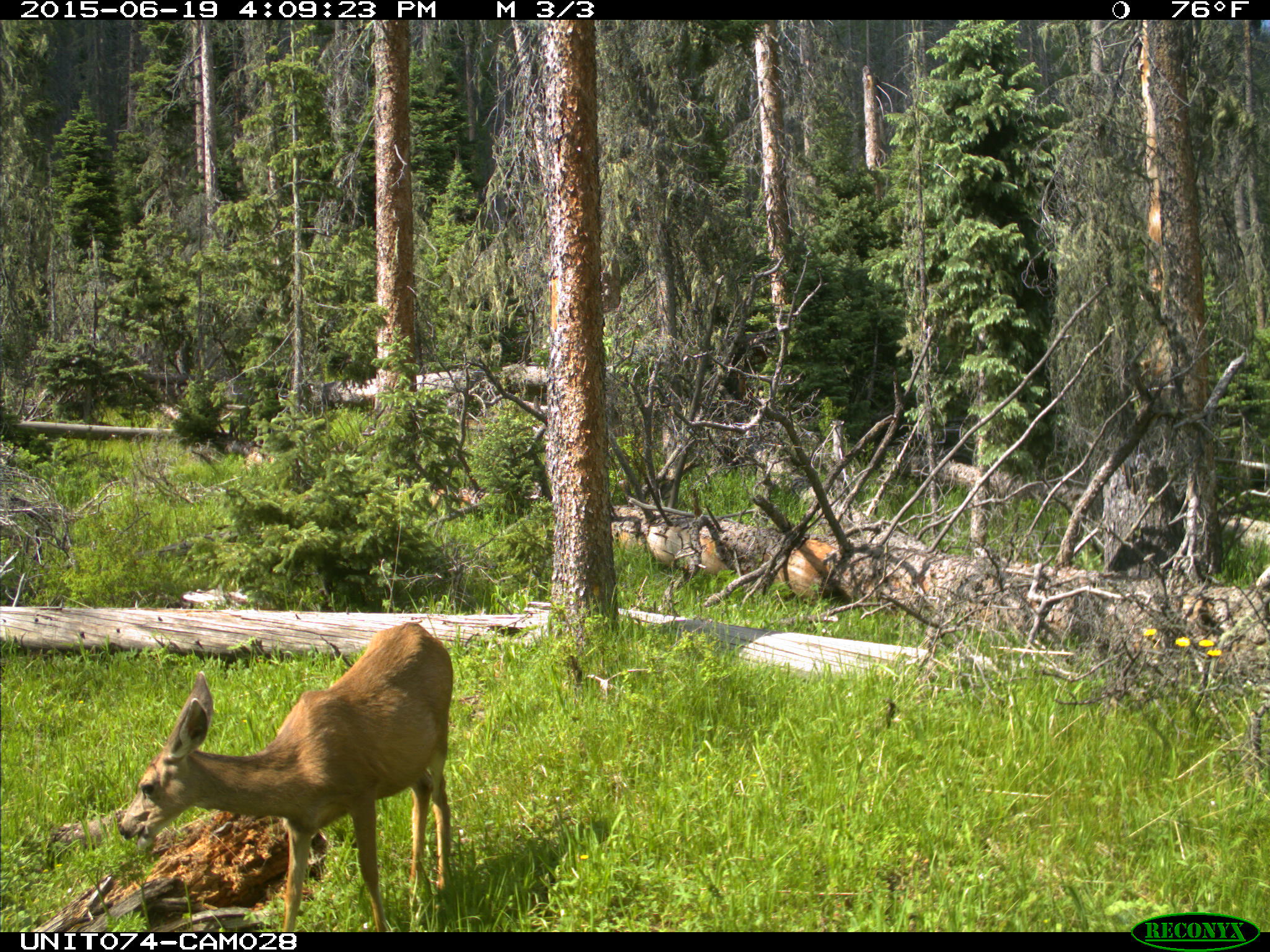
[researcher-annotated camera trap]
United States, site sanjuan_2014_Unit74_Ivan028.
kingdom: Animalia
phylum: Chordata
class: Mammalia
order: Artiodactyla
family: Cervidae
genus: Odocoileus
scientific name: Odocoileus hemionus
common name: mule deer